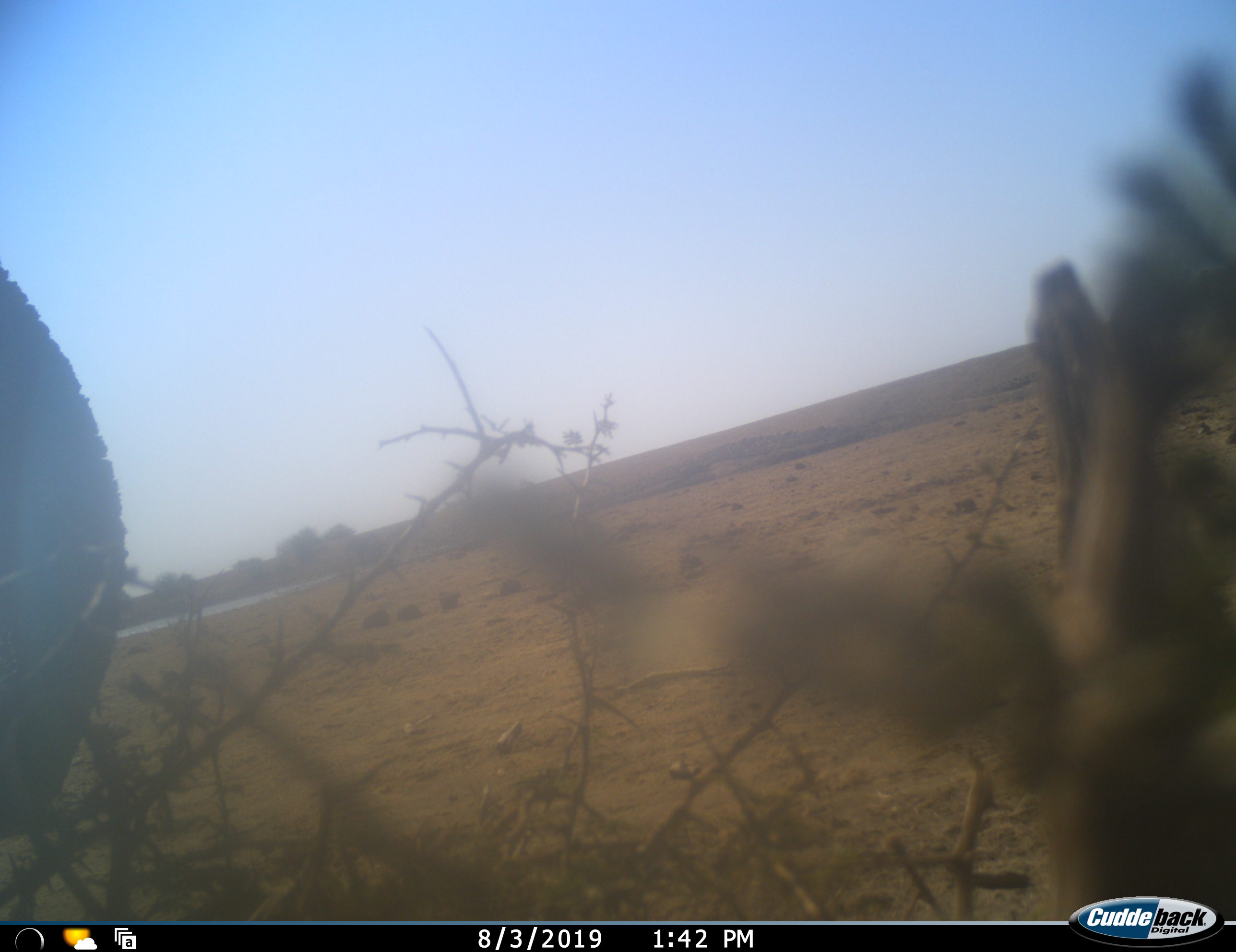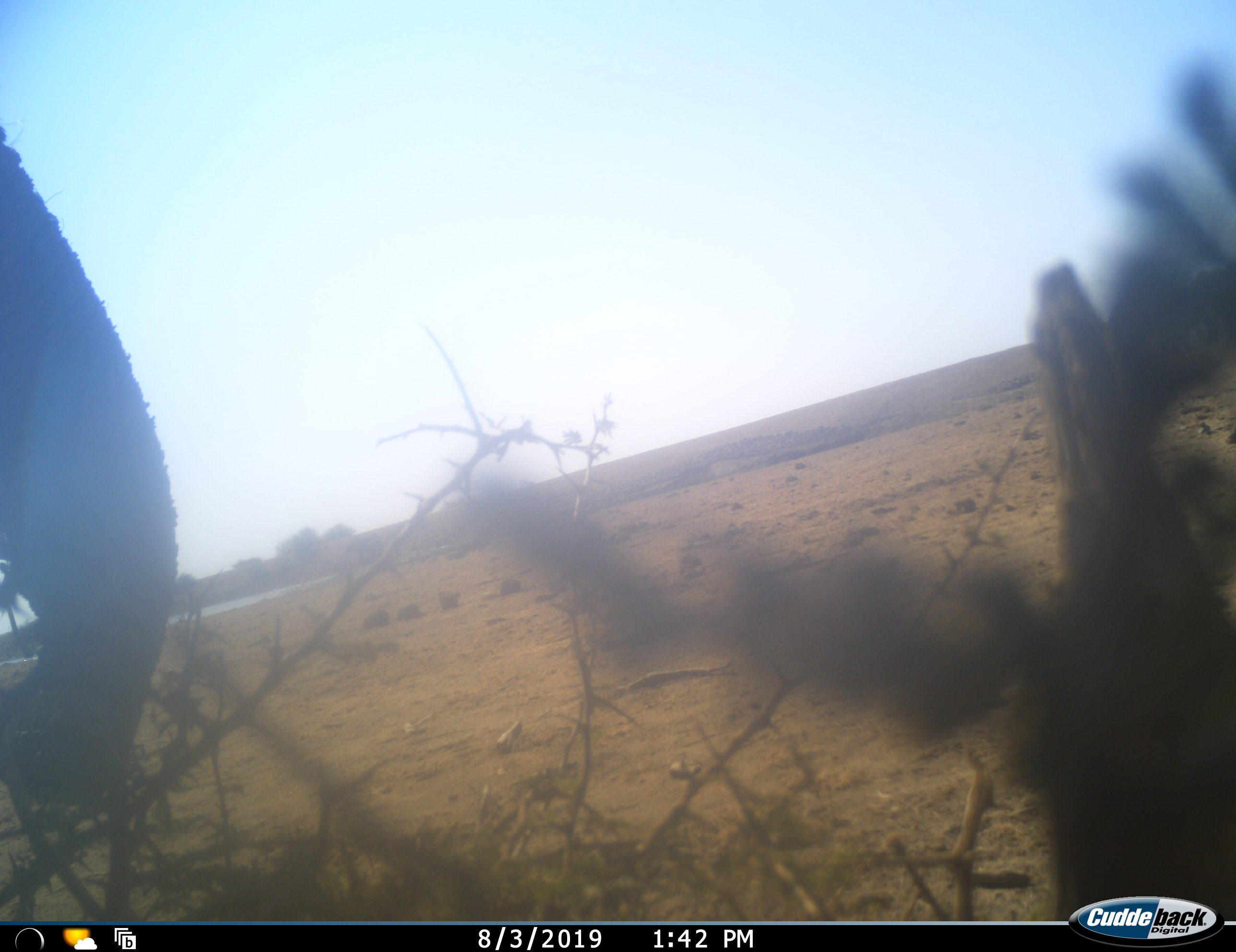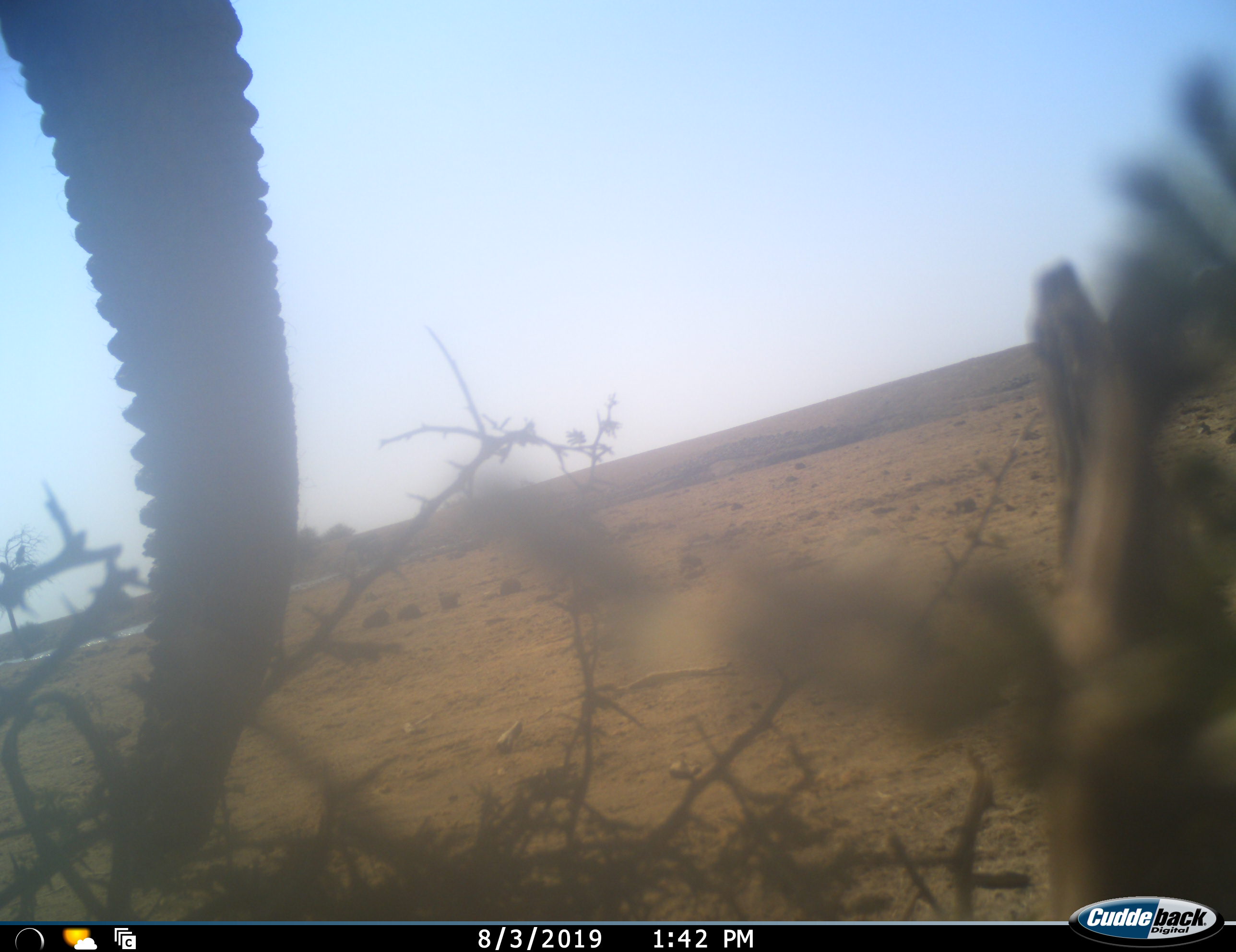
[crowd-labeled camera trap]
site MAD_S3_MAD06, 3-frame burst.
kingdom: Animalia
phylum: Chordata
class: Mammalia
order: Proboscidea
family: Elephantidae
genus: Loxodonta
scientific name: Loxodonta africana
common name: african bush elephant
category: elephant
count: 1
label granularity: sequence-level